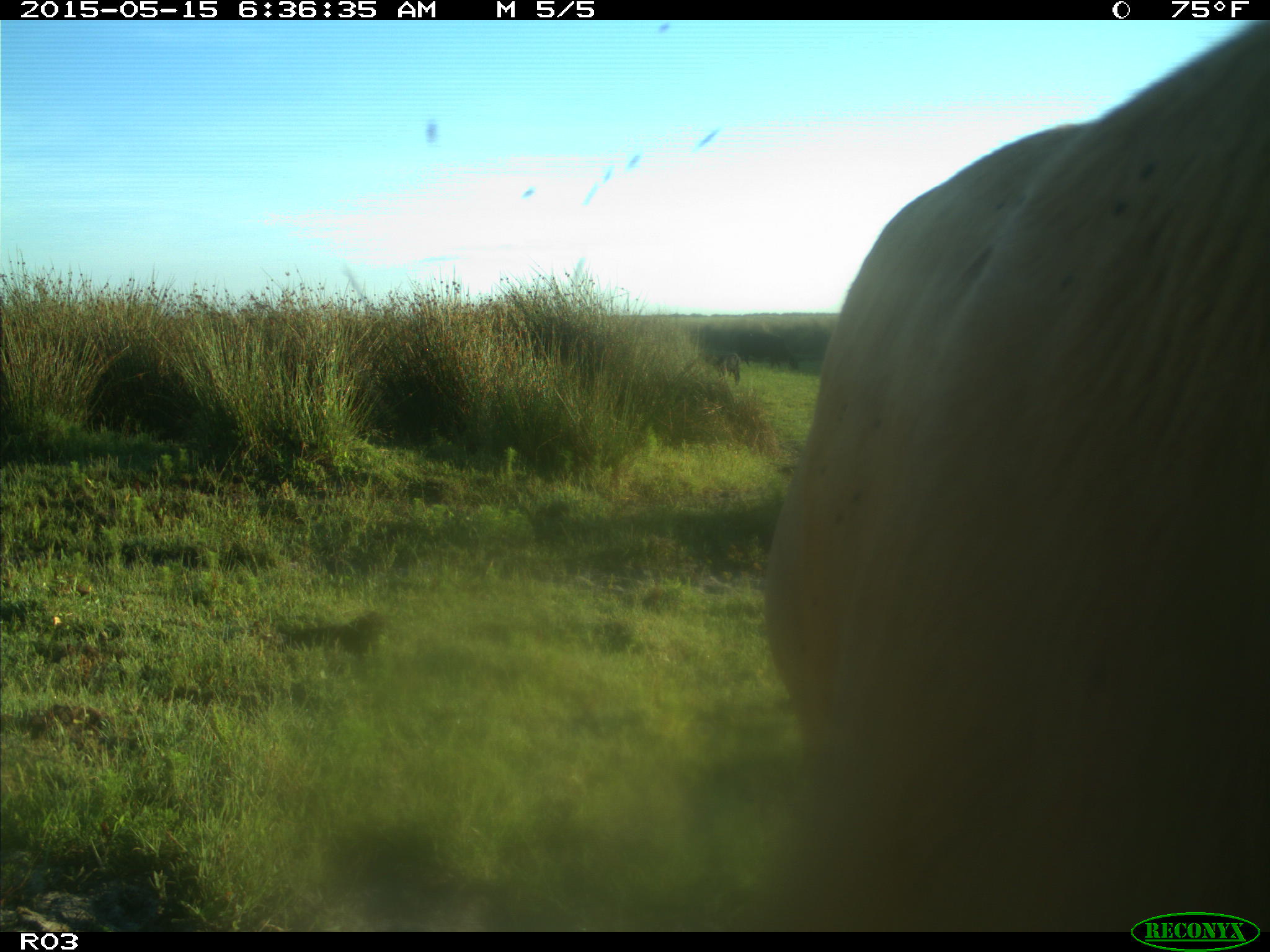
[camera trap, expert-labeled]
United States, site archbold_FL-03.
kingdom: Animalia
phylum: Chordata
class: Mammalia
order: Artiodactyla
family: Bovidae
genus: Bos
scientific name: Bos taurus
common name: domestic cow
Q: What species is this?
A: Bos taurus (domestic cow).